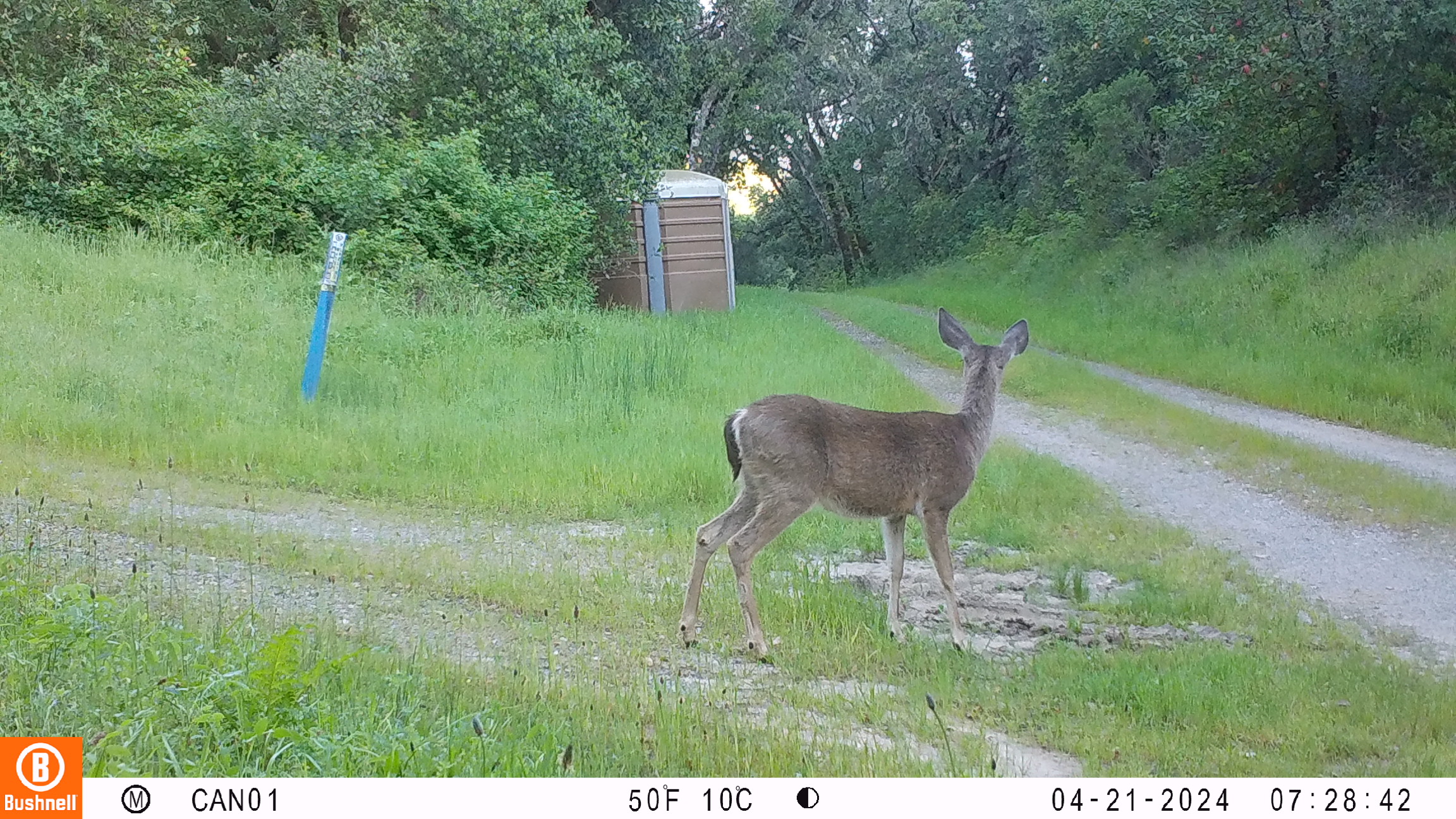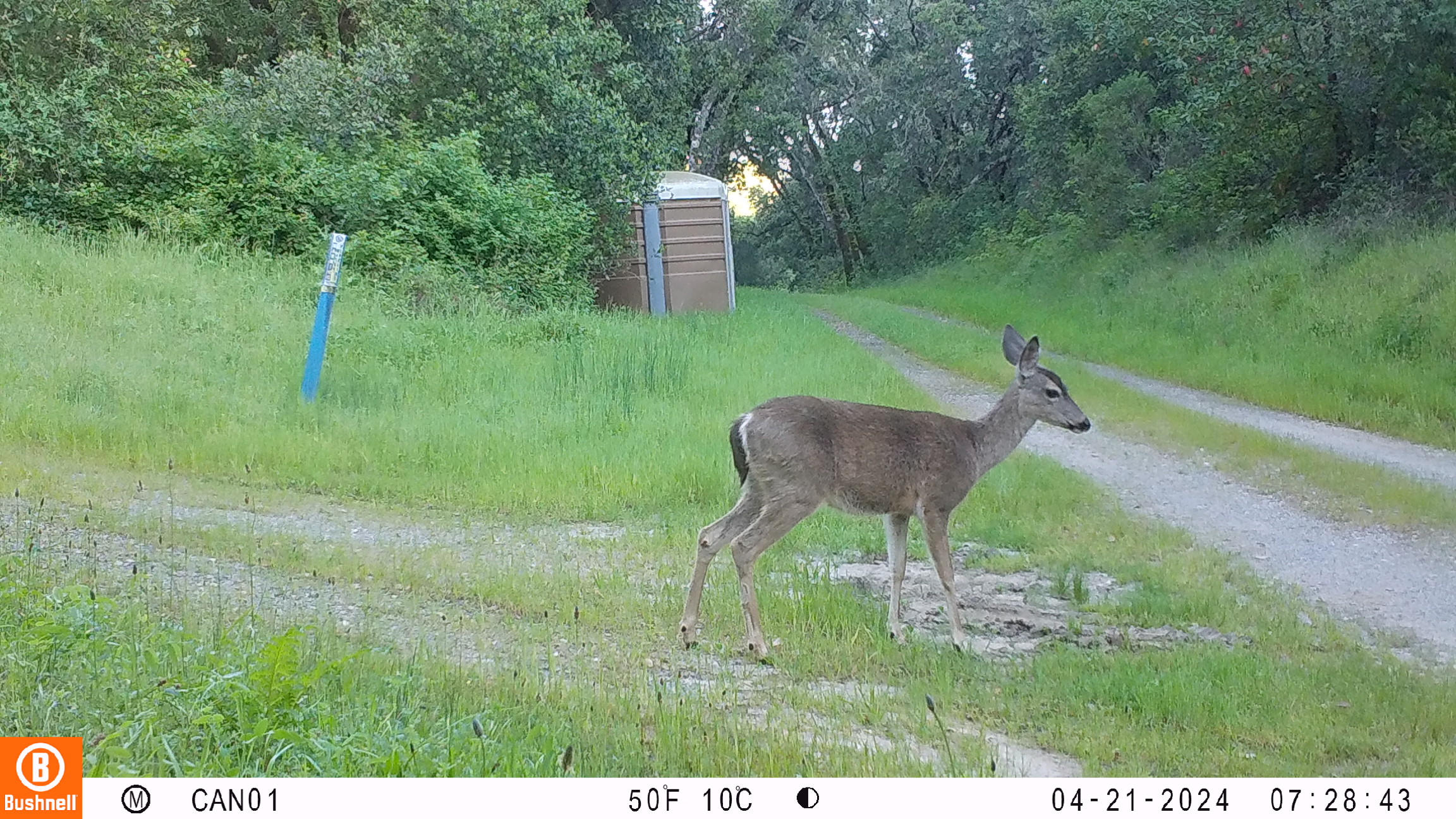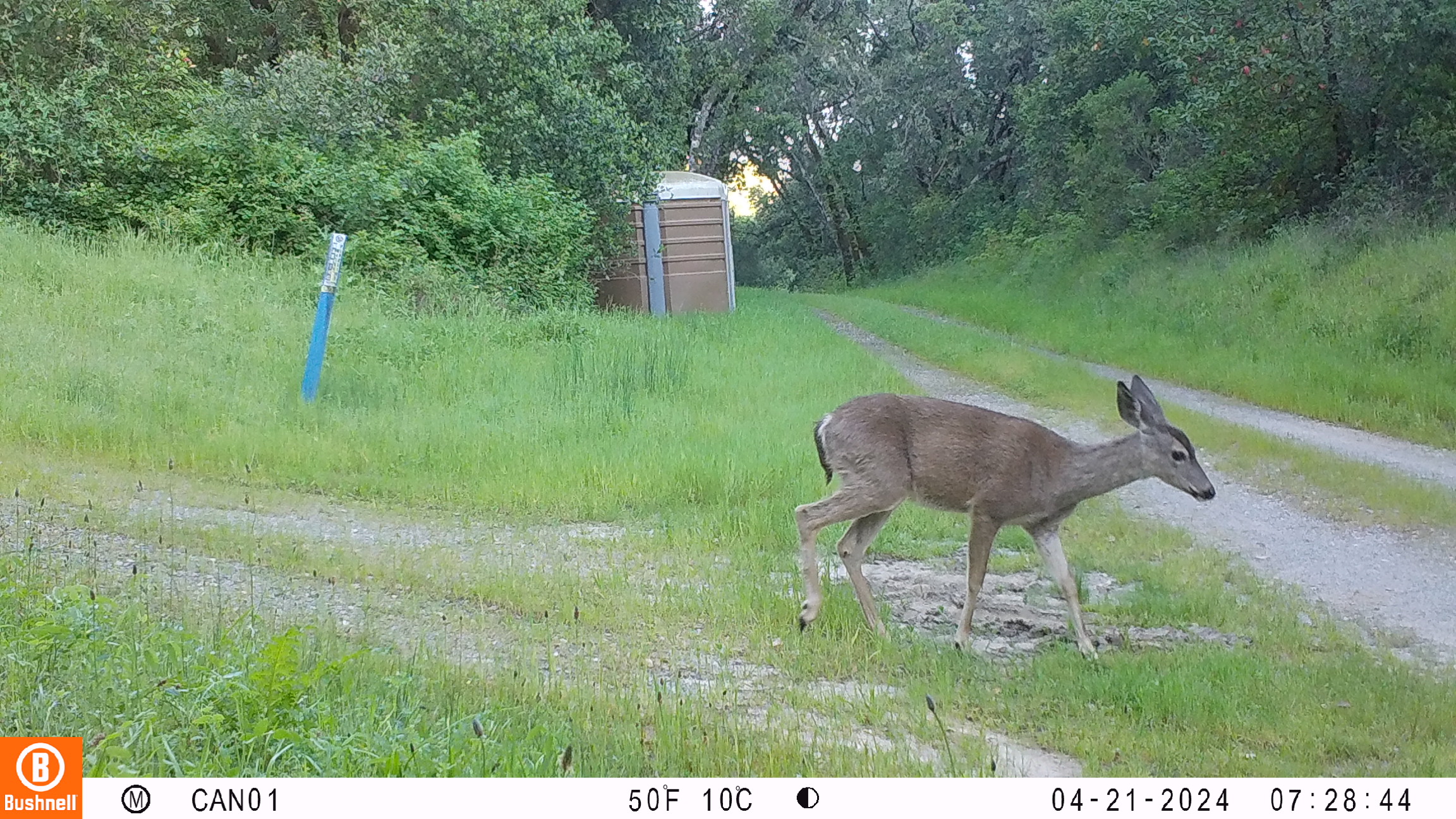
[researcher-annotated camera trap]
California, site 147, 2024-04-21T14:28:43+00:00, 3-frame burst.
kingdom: Animalia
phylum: Chordata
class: Mammalia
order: Artiodactyla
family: Cervidae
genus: Odocoileus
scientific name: Odocoileus hemionus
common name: mule deer